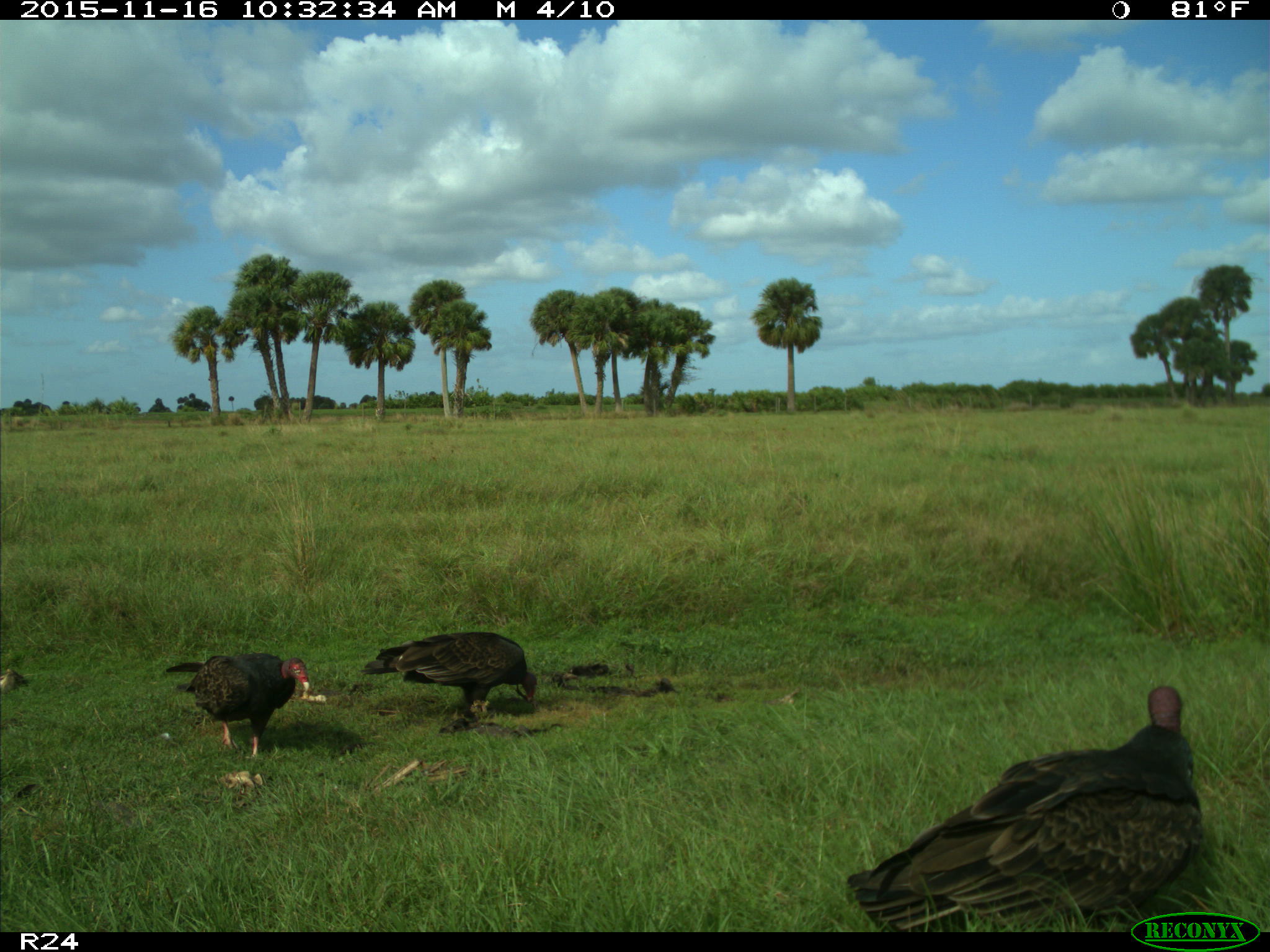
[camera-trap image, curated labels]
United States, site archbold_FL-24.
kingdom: Animalia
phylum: Chordata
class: Aves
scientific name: Aves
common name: birds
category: unidentified bird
Unidentified bird (birds) (Aves).